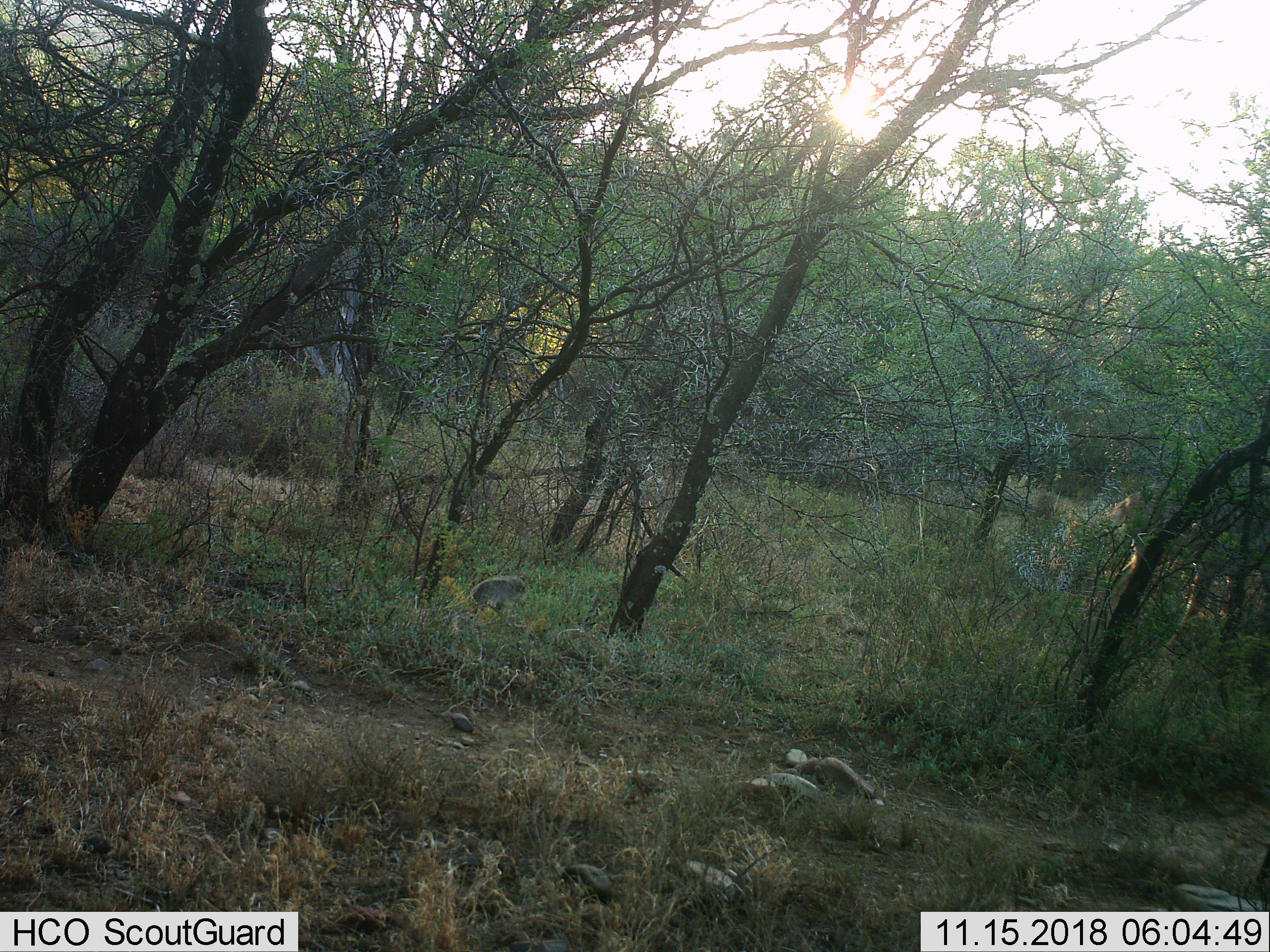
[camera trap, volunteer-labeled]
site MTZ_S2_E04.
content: unidentified animal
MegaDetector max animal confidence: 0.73